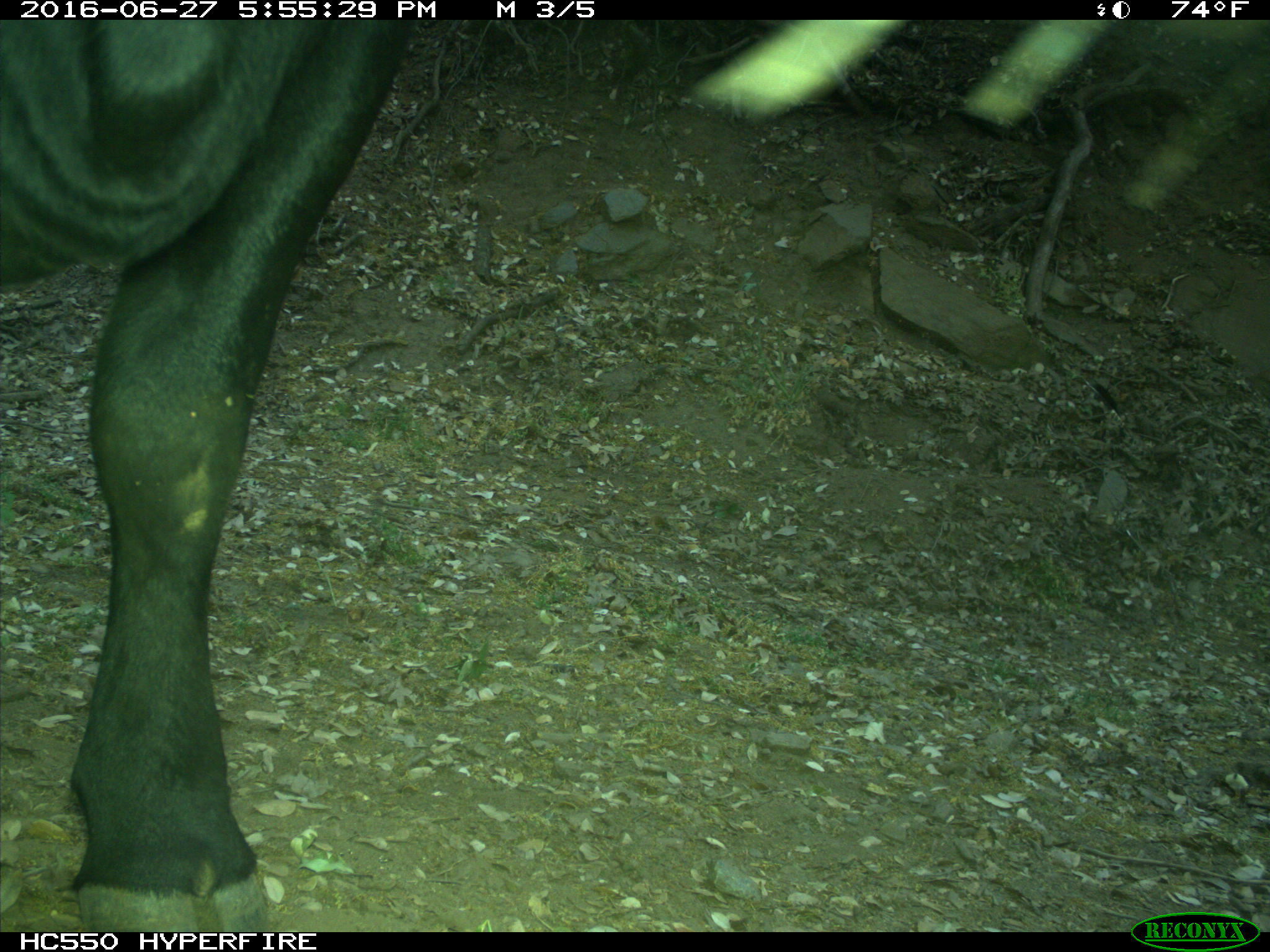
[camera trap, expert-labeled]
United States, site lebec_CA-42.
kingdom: Animalia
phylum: Chordata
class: Mammalia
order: Artiodactyla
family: Bovidae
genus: Bos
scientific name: Bos taurus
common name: domestic cow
Bos taurus (domestic cow).